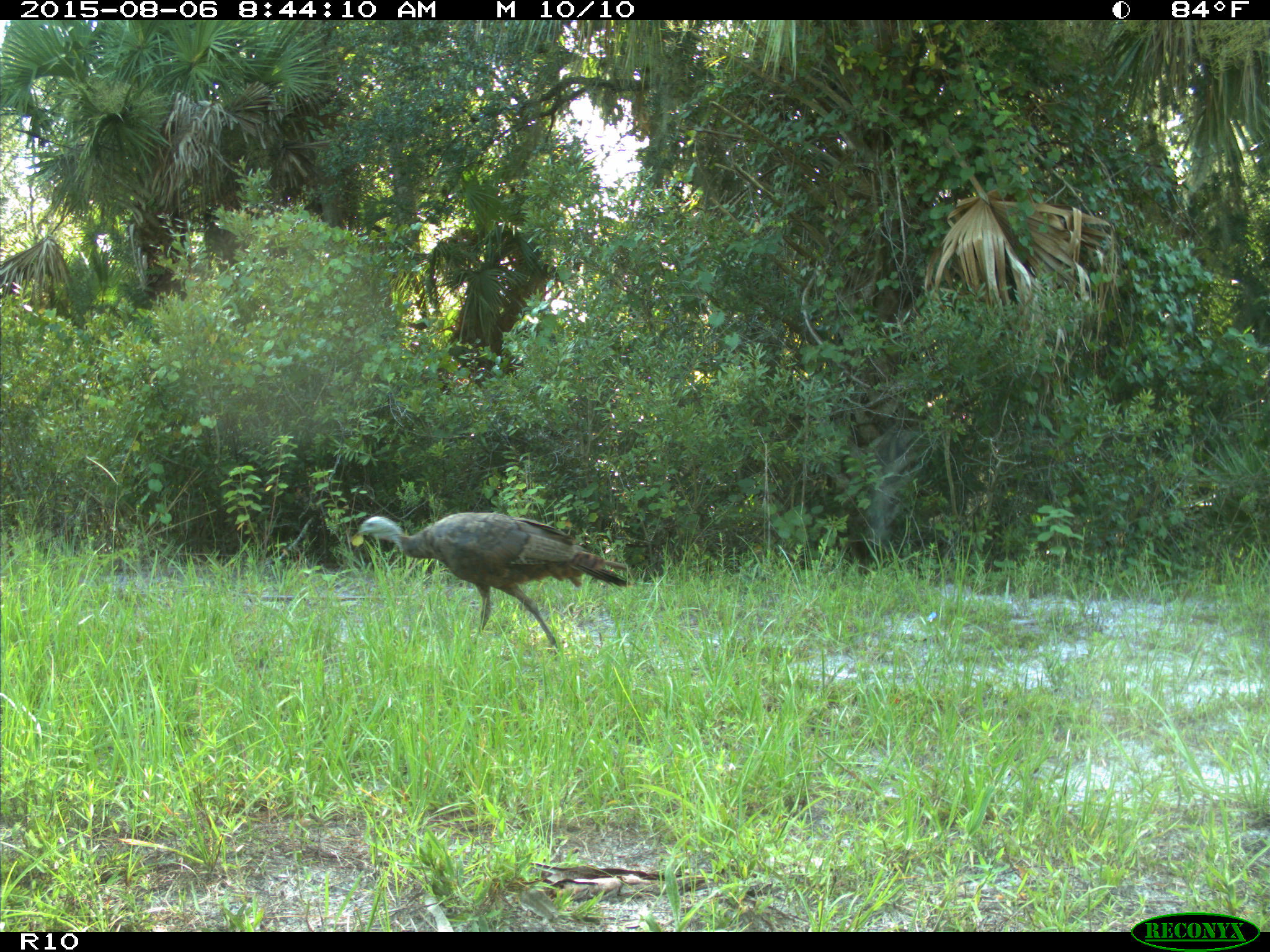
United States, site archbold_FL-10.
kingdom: Animalia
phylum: Chordata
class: Aves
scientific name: Aves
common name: birds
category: unidentified bird